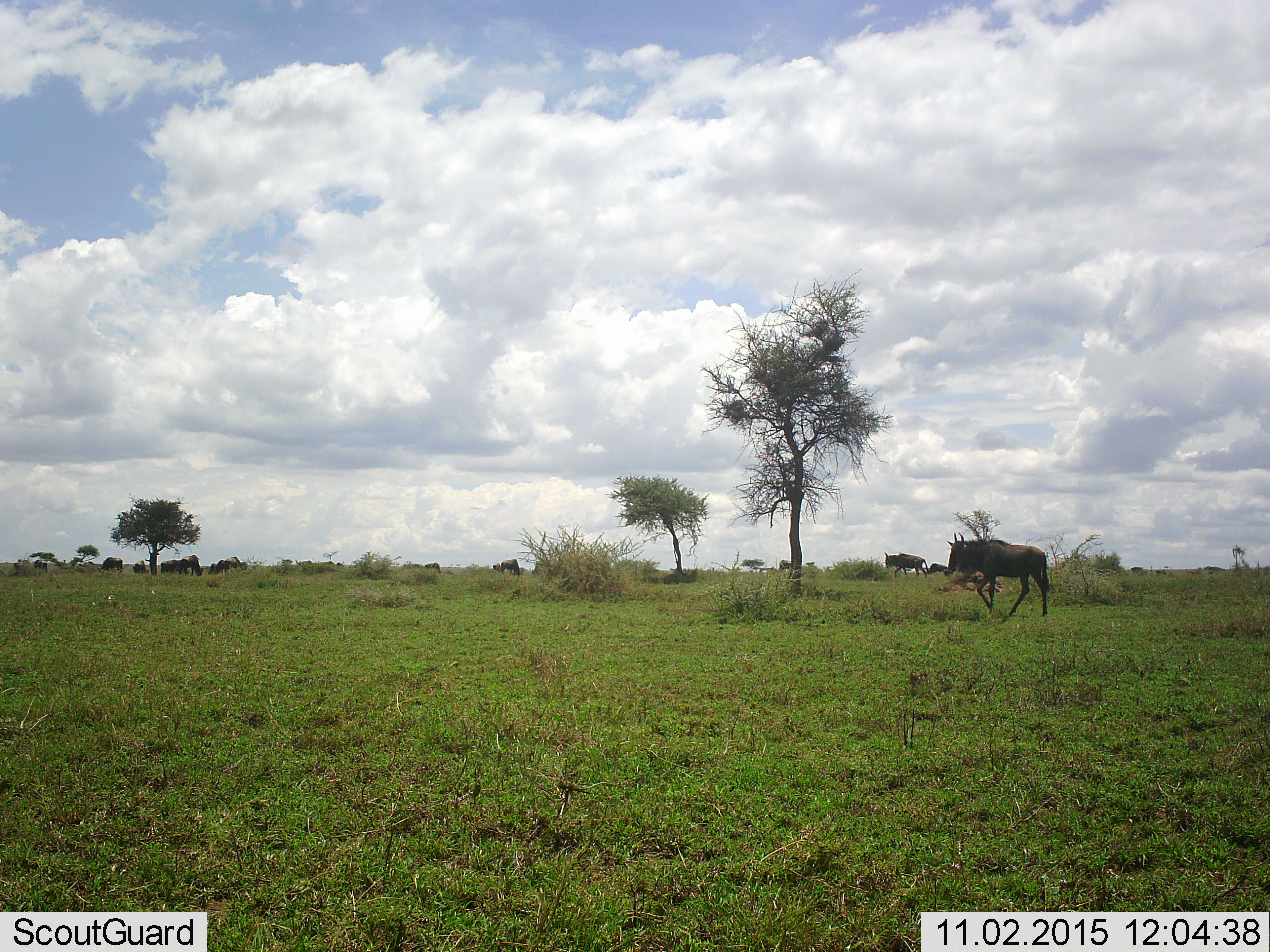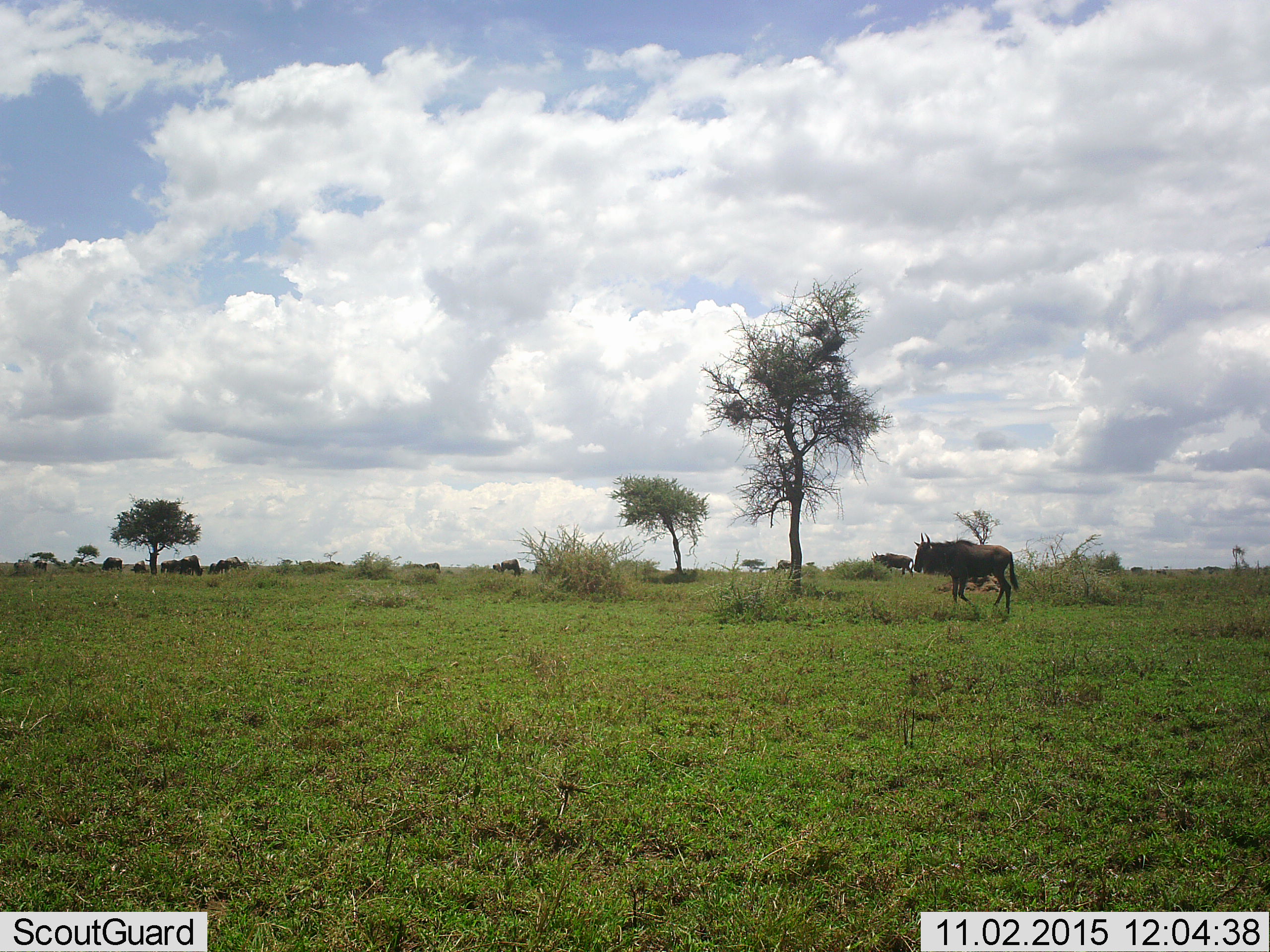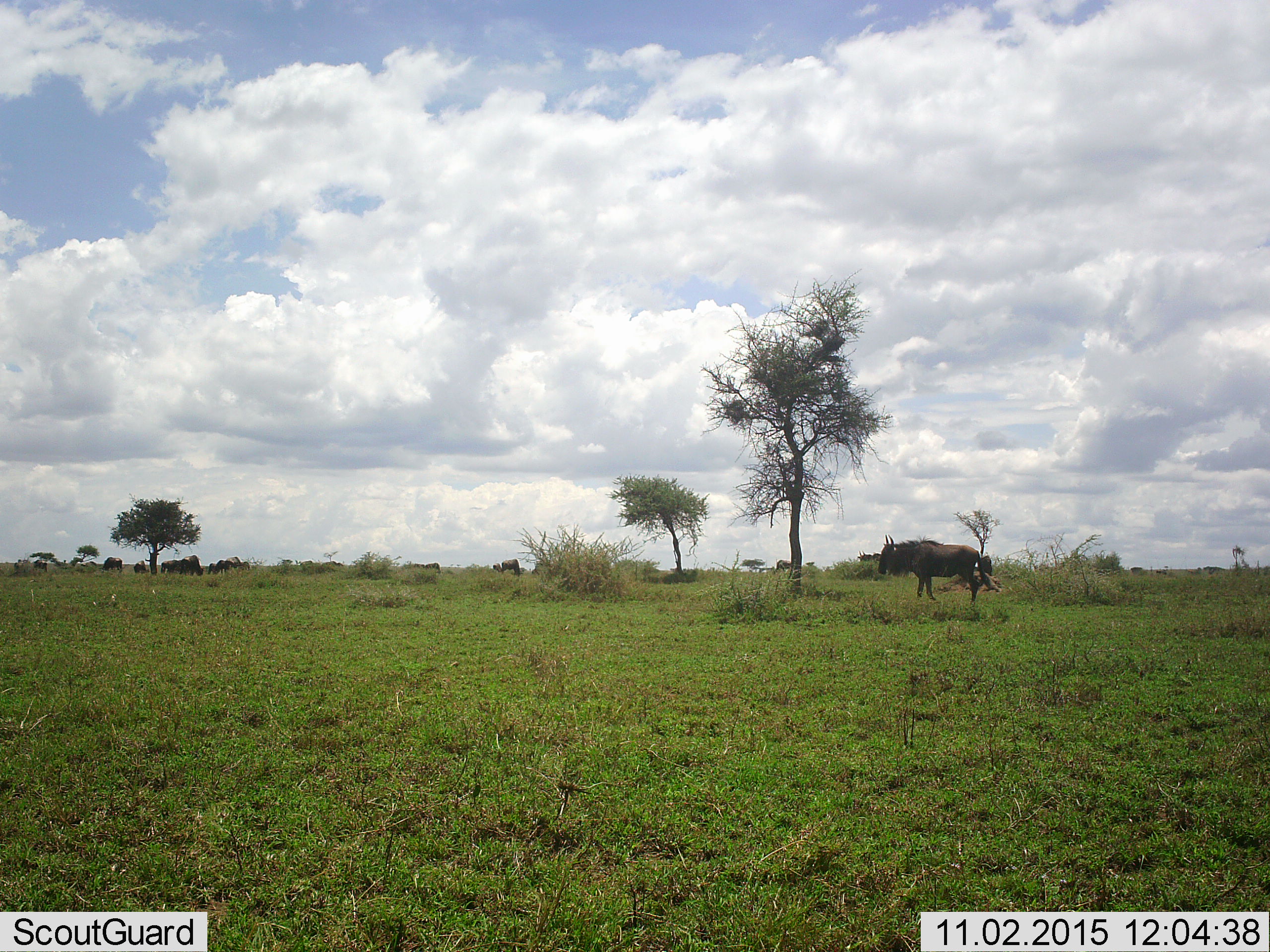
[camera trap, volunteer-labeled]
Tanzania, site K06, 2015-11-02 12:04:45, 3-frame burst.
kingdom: Animalia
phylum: Chordata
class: Mammalia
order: Artiodactyla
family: Bovidae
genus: Connochaetes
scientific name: Connochaetes taurinus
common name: blue wildebeest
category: wildebeest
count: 11-50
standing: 44%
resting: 11%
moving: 100%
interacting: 0%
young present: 0%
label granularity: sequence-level